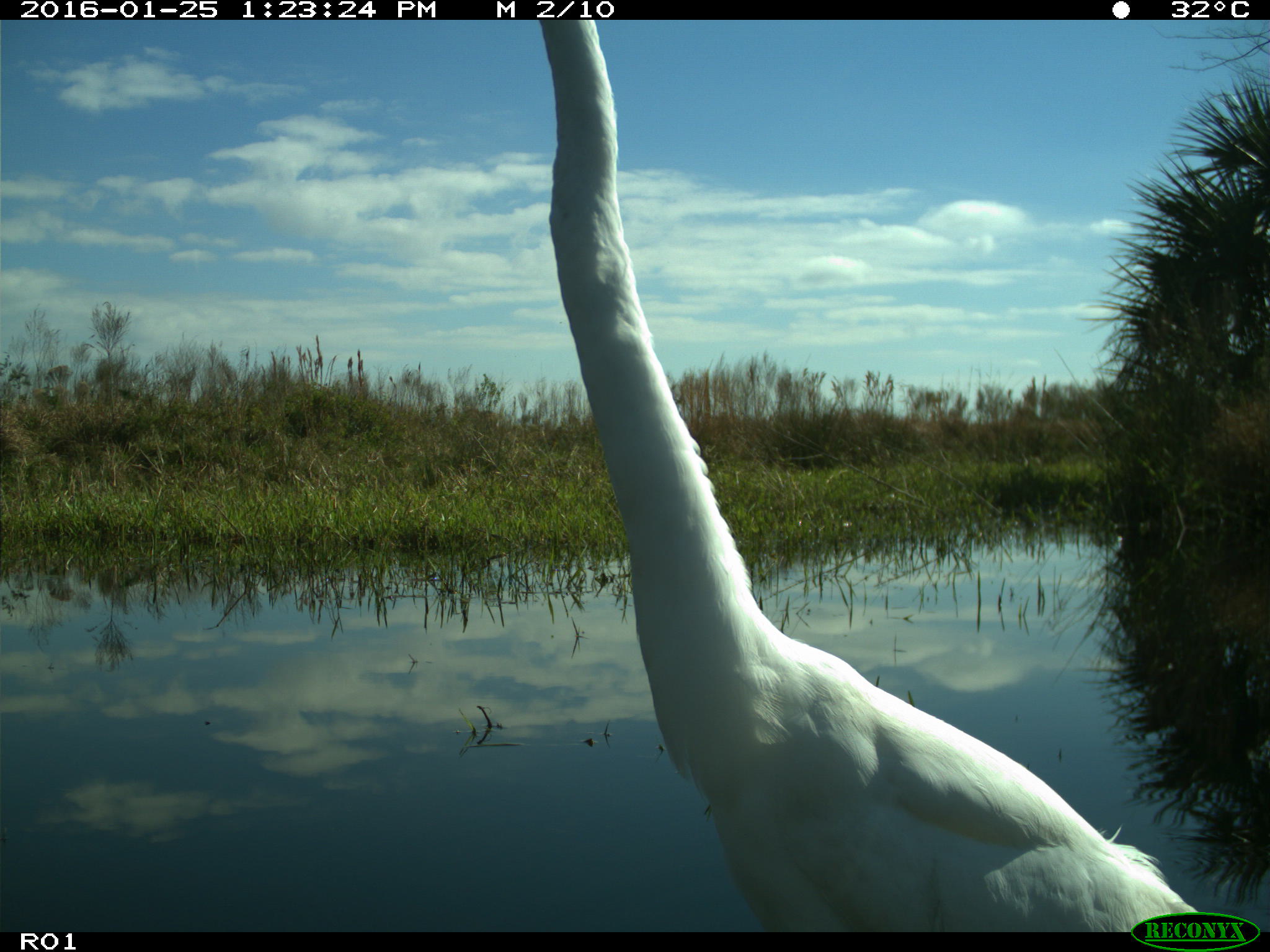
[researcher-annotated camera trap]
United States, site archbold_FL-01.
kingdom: Animalia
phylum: Chordata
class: Aves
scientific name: Aves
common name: birds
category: unidentified bird